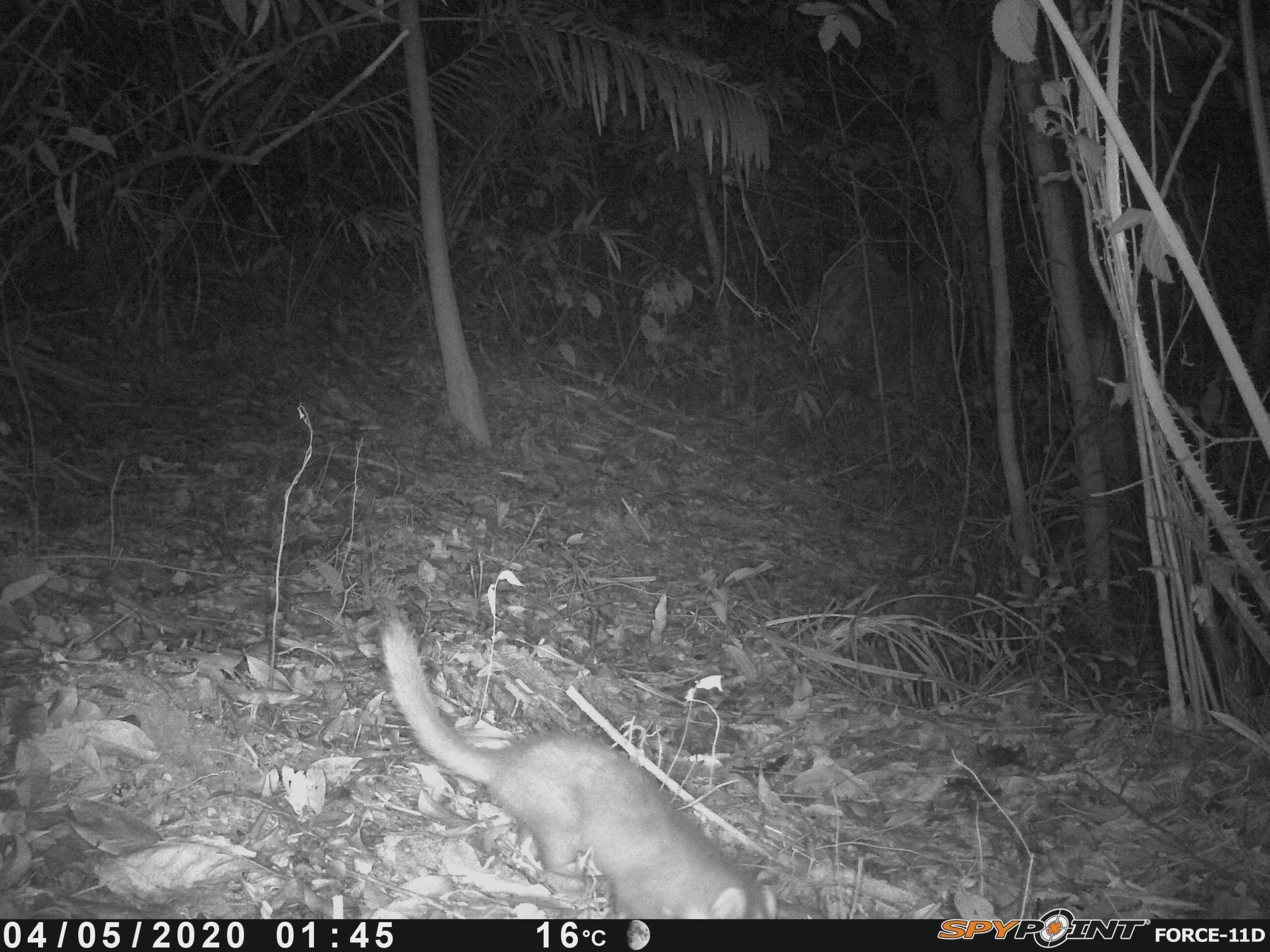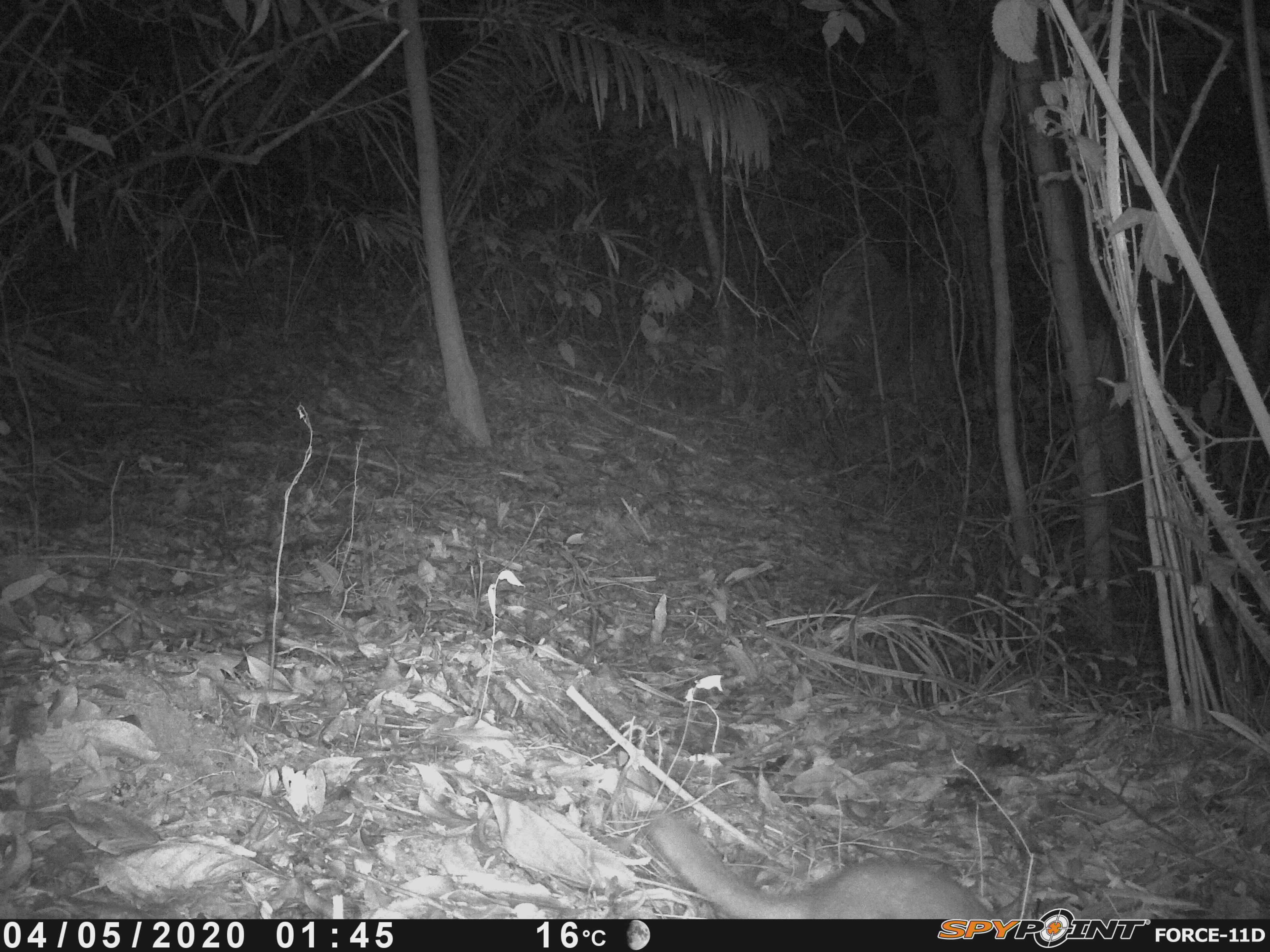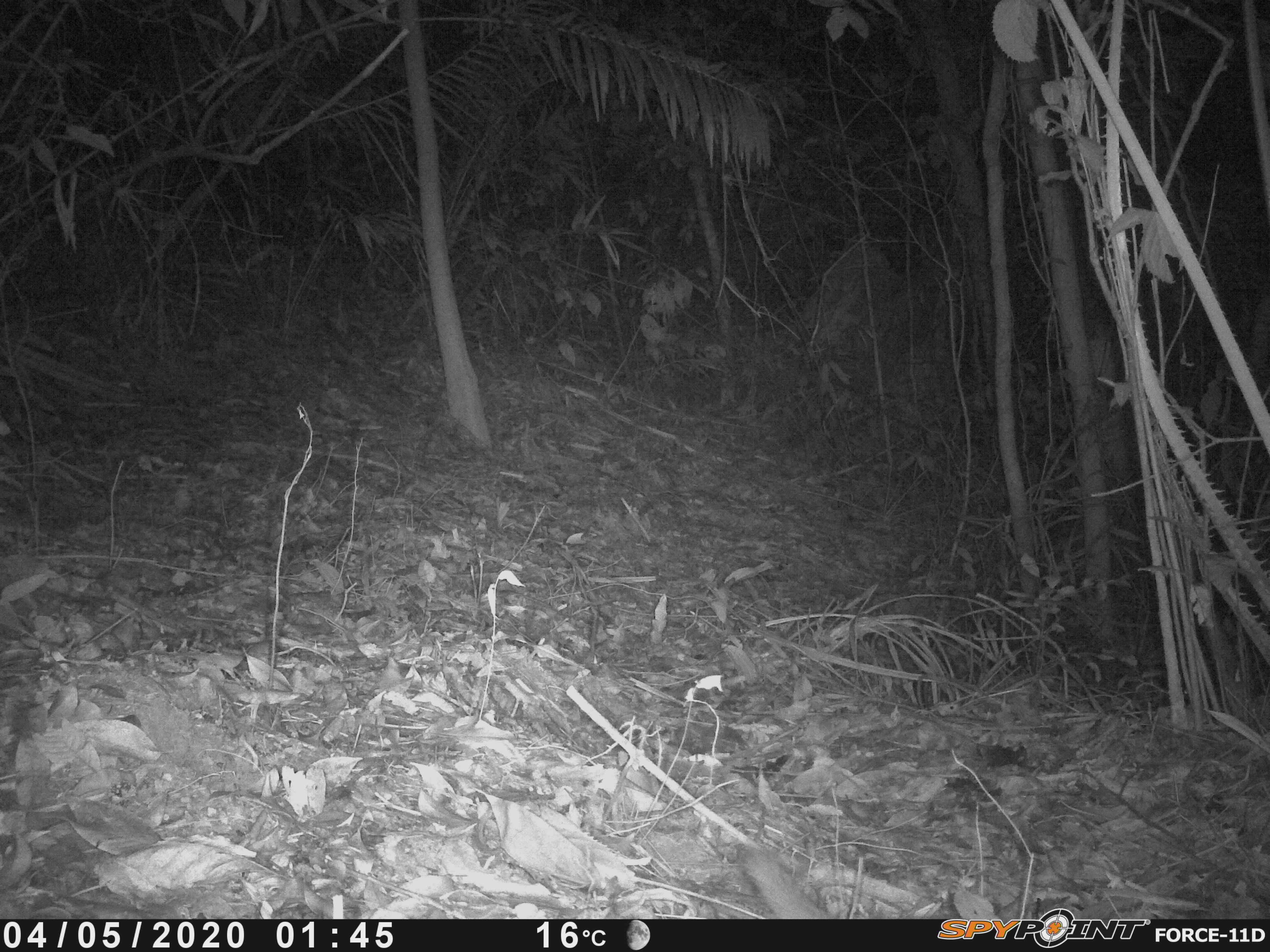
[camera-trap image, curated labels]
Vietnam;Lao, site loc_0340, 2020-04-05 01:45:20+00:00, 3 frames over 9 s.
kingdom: Animalia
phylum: Chordata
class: Mammalia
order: Carnivora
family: Mustelidae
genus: Melogale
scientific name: Melogale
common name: ferret badger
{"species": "ferret badger (Melogale)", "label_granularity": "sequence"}